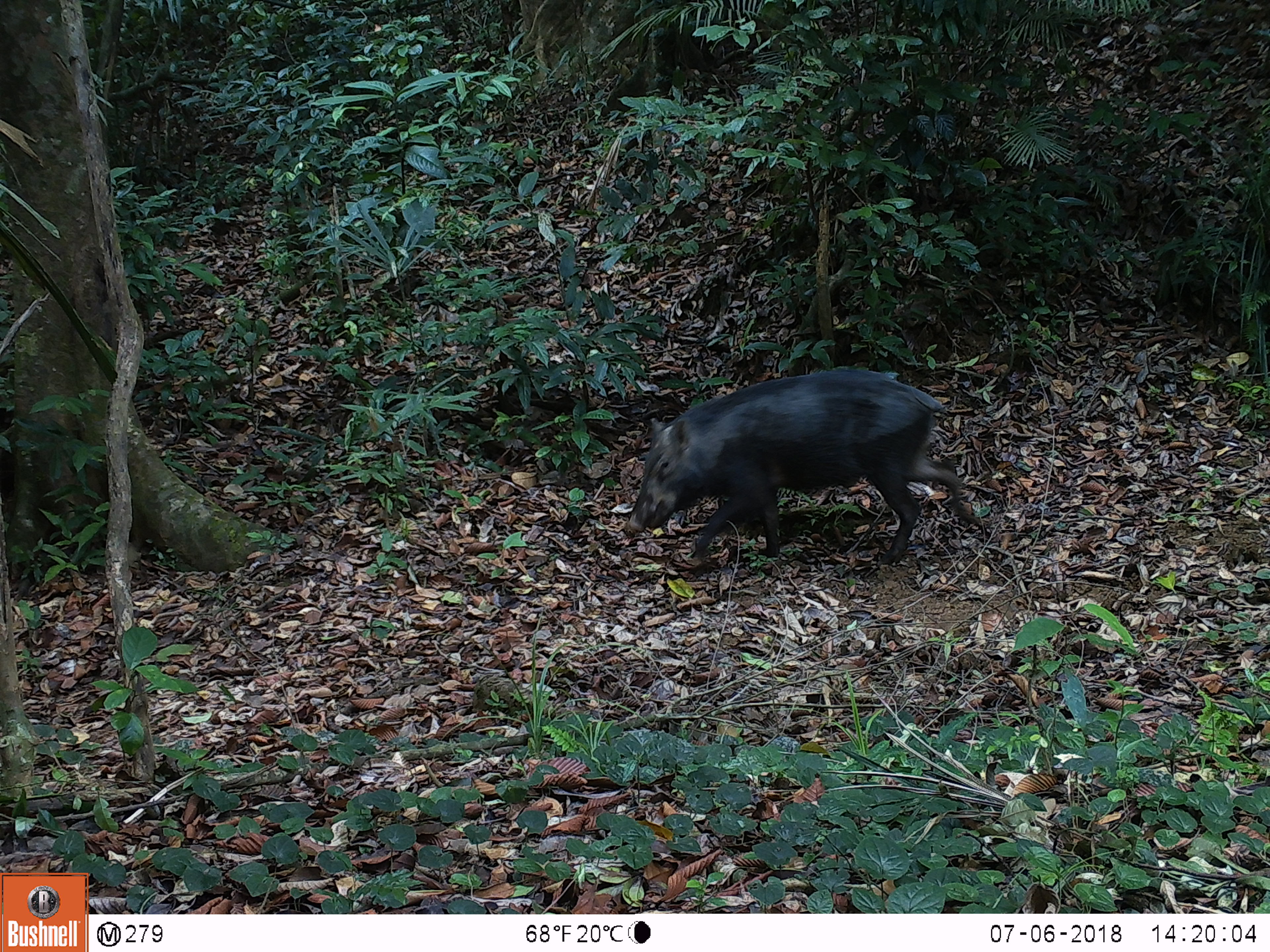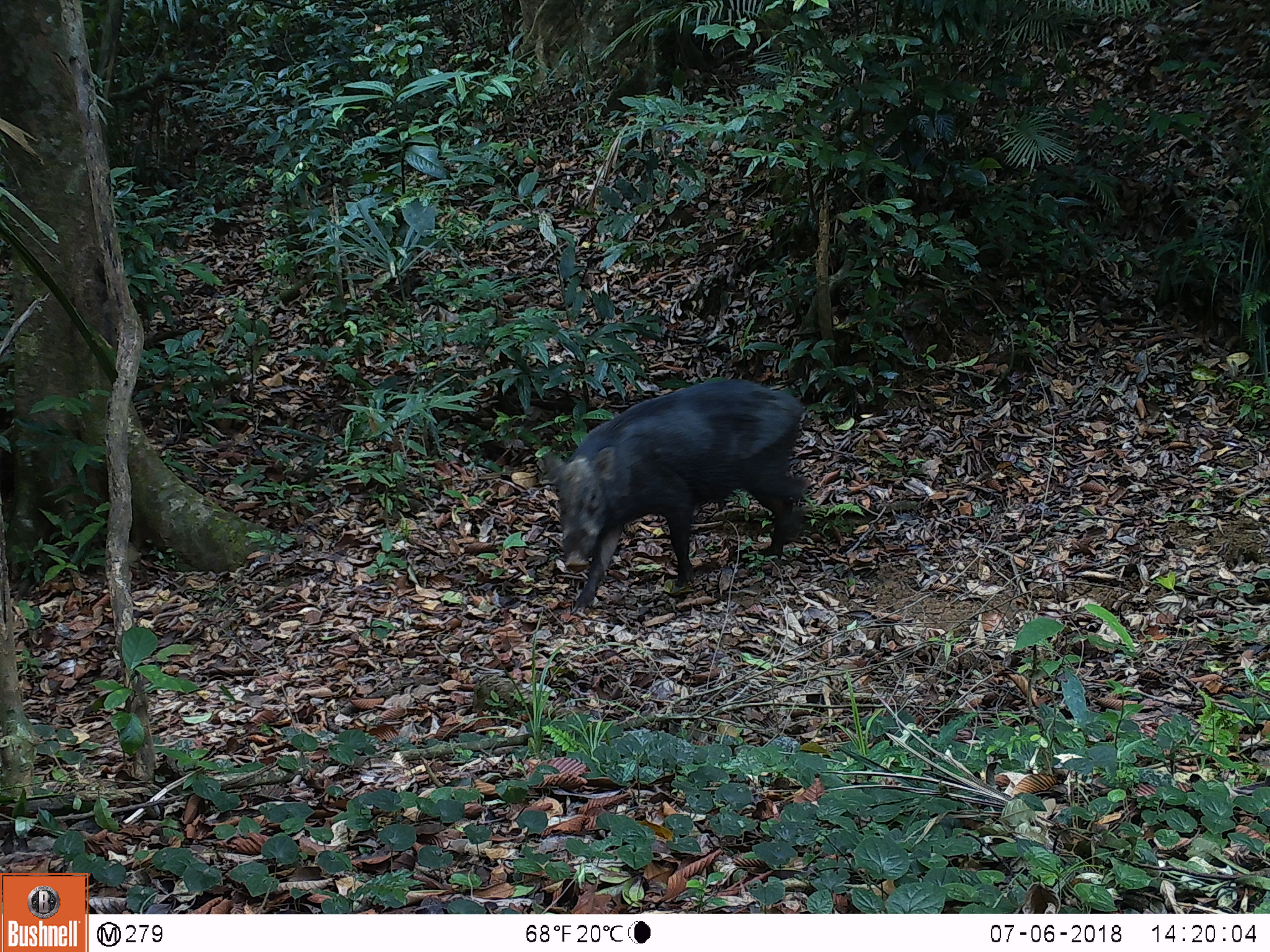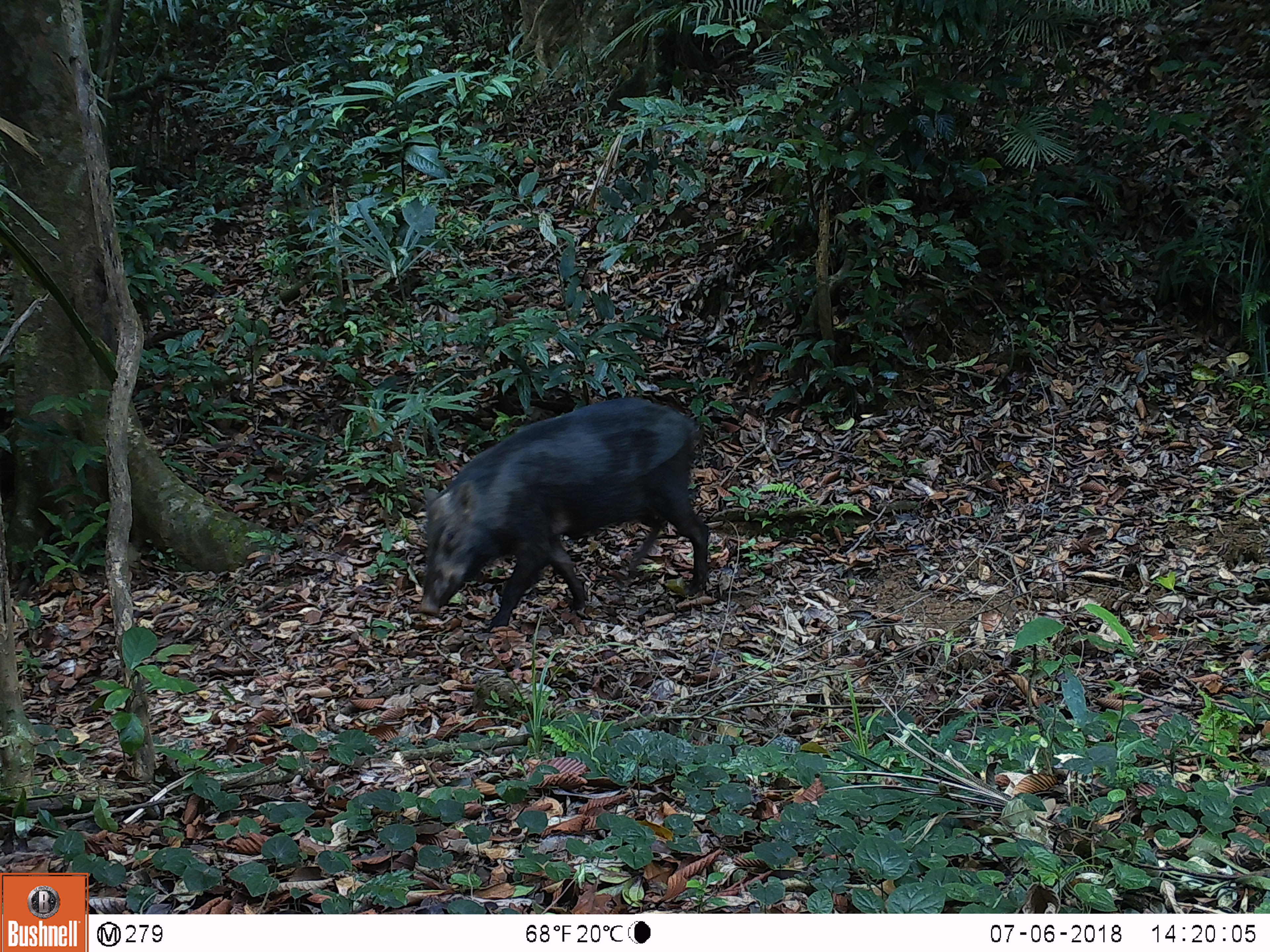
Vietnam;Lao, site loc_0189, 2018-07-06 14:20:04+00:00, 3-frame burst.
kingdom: Animalia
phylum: Chordata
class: Mammalia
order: Artiodactyla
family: Suidae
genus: Sus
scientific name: Sus scrofa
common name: eurasian wild pig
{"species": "eurasian wild pig (Sus scrofa)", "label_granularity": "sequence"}